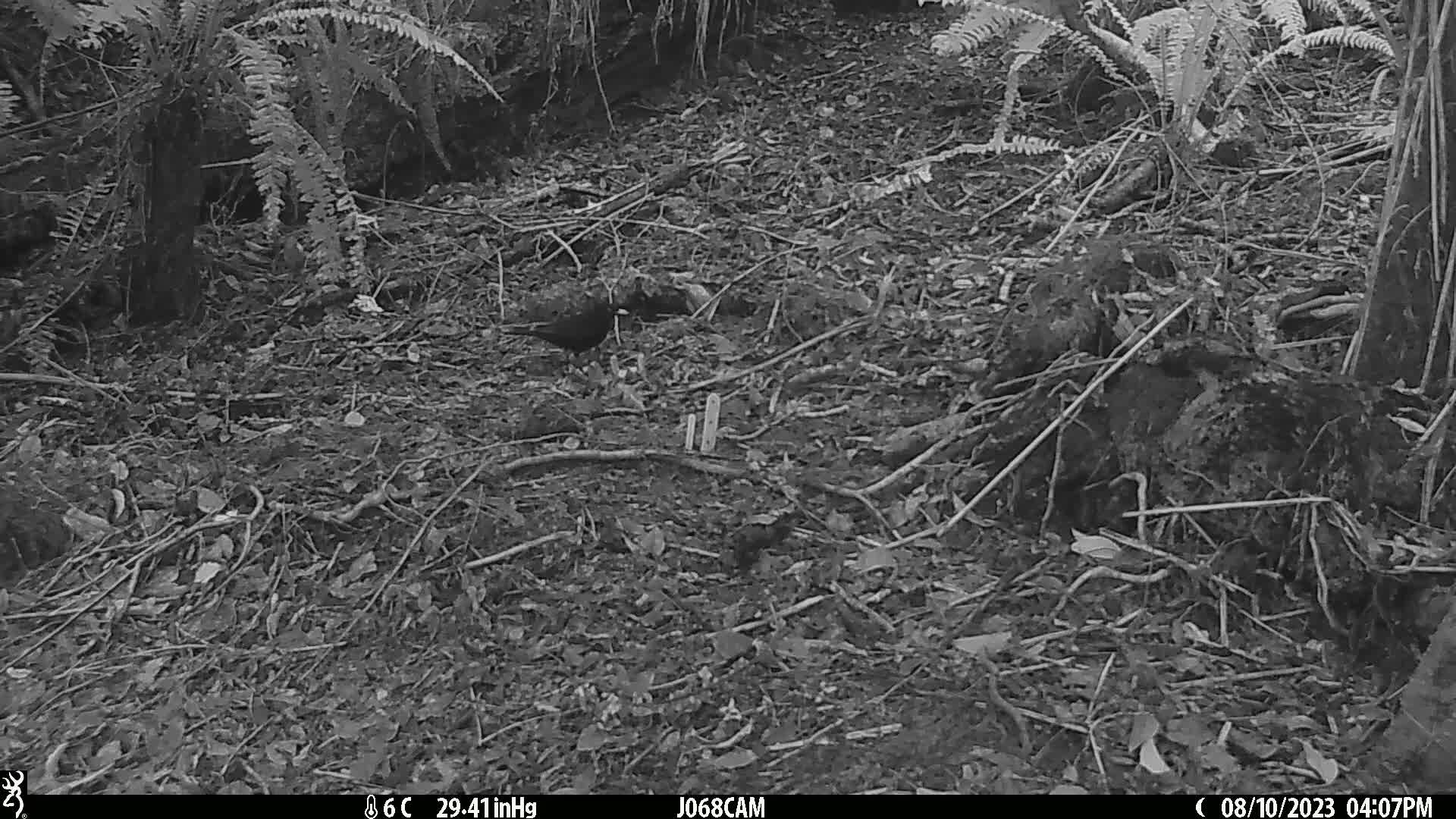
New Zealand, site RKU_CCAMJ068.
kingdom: Animalia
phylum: Chordata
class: Aves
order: Passeriformes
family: Turdidae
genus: Turdus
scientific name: Turdus merula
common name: eurasian blackbird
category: blackbird